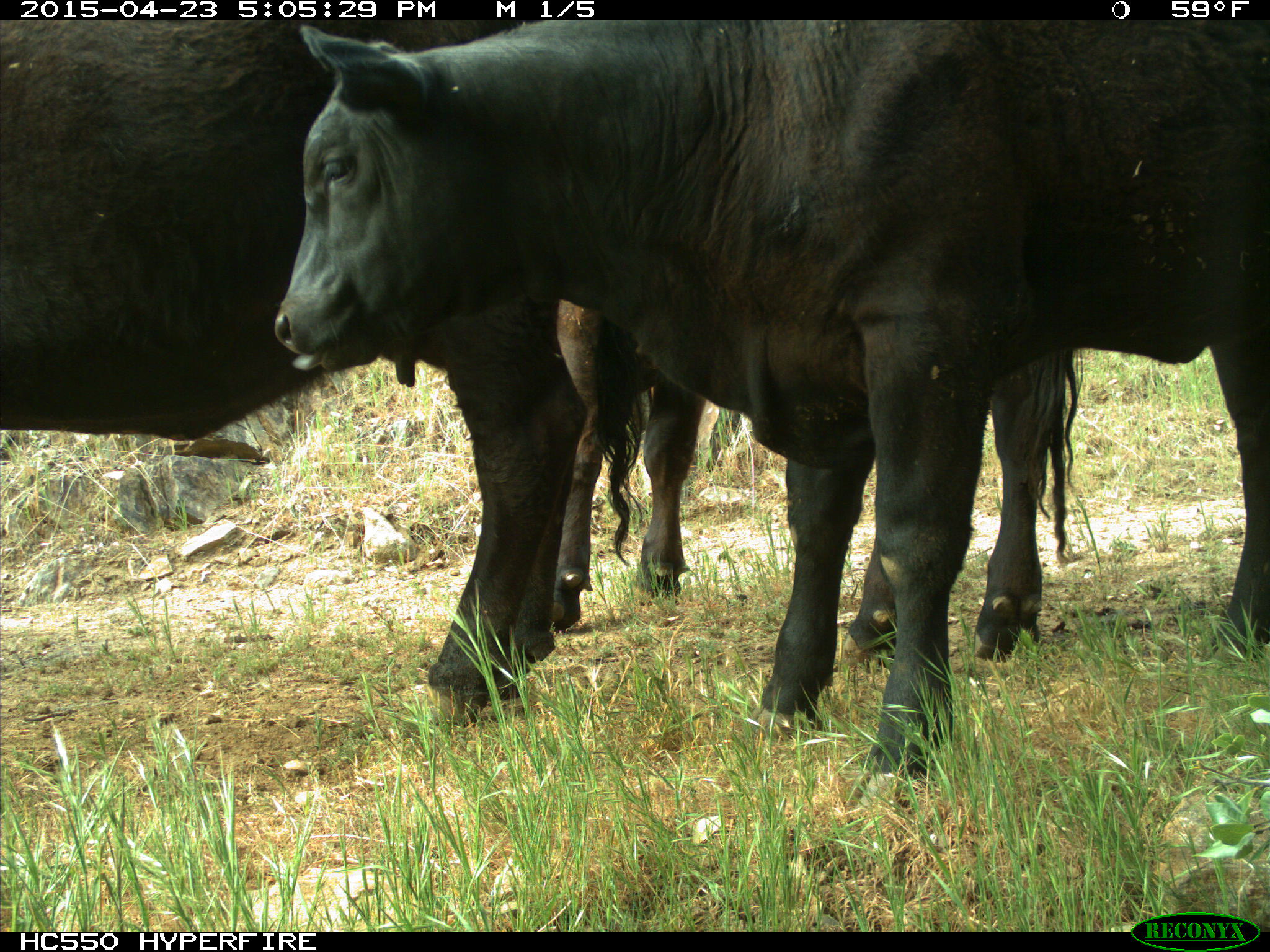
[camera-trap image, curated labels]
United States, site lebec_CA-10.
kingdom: Animalia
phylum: Chordata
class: Mammalia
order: Artiodactyla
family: Bovidae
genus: Bos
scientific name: Bos taurus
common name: domestic cow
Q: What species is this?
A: Bos taurus (domestic cow).